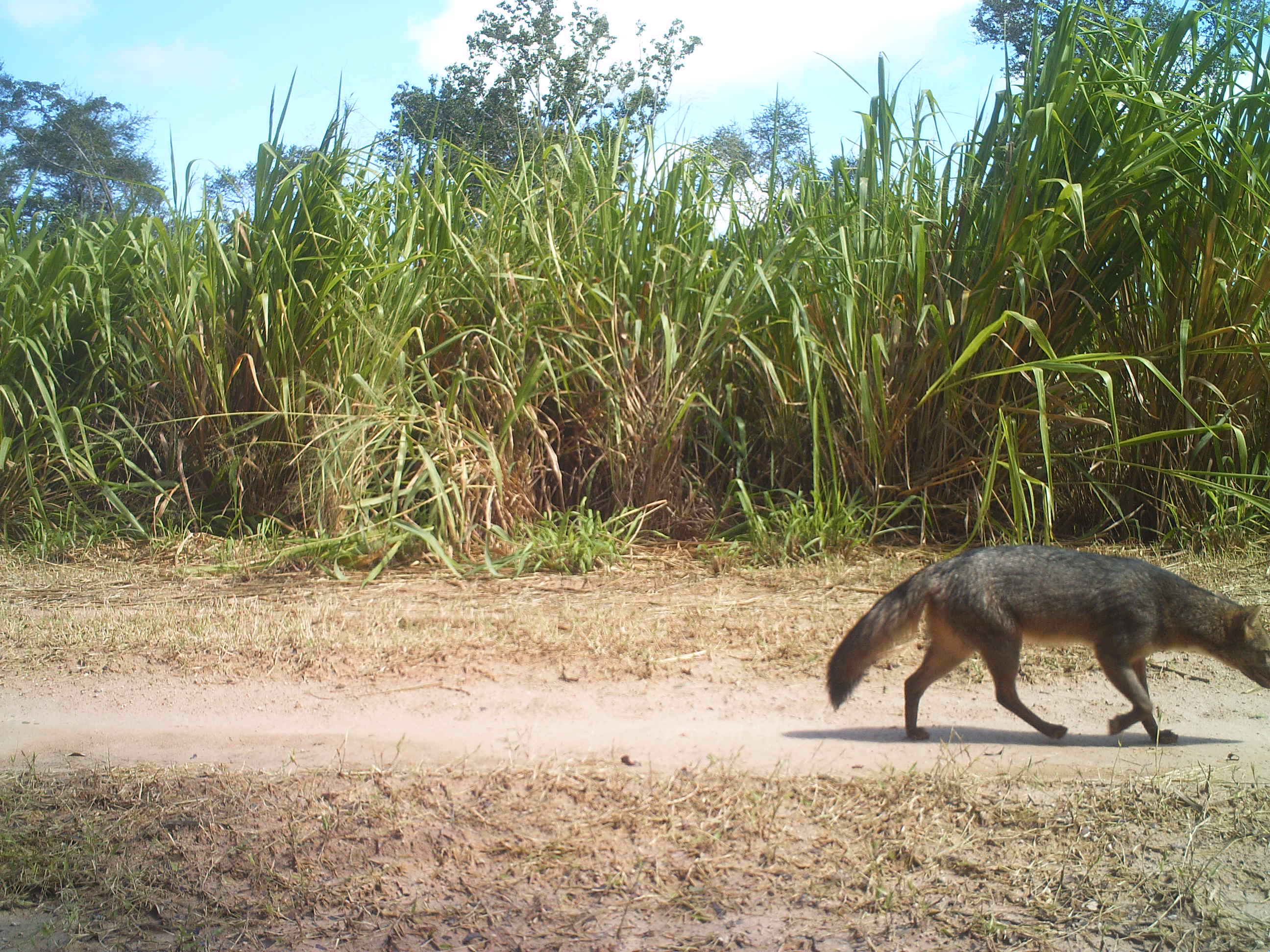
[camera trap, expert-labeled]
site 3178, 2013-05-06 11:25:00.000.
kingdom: Animalia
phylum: Chordata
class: Mammalia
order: Carnivora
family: Canidae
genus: Cerdocyon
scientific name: Cerdocyon thous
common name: crab-eating fox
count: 1